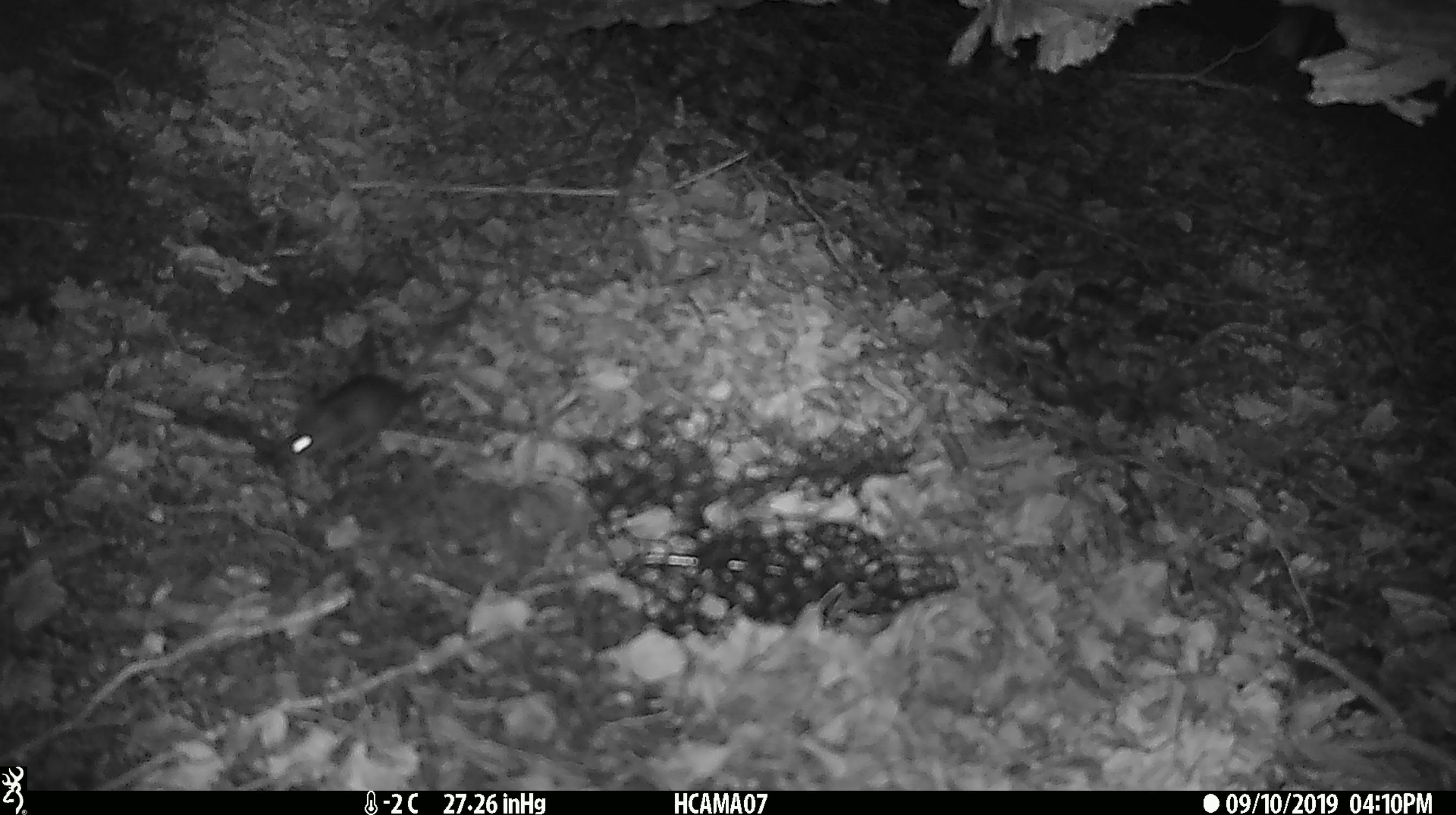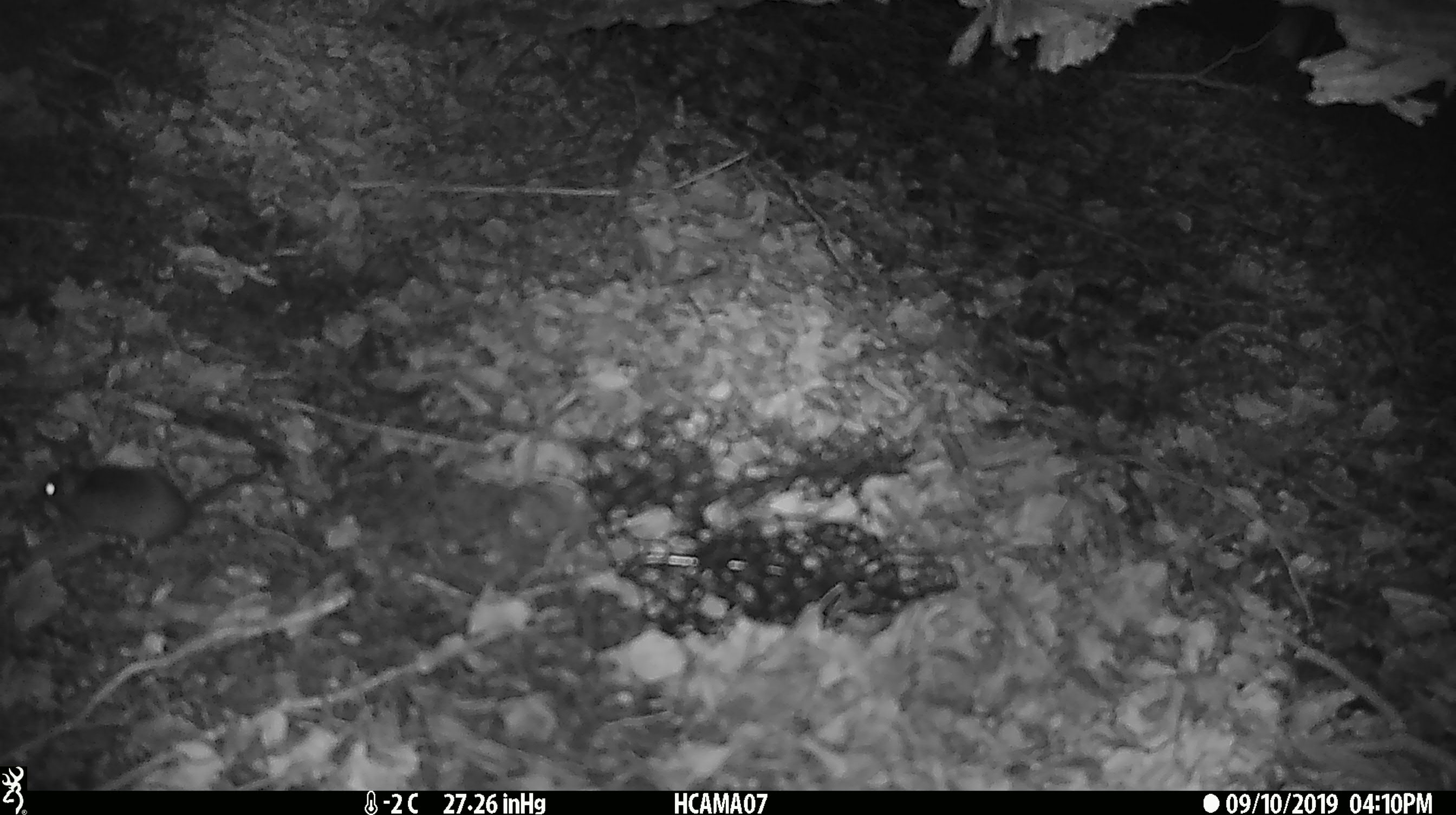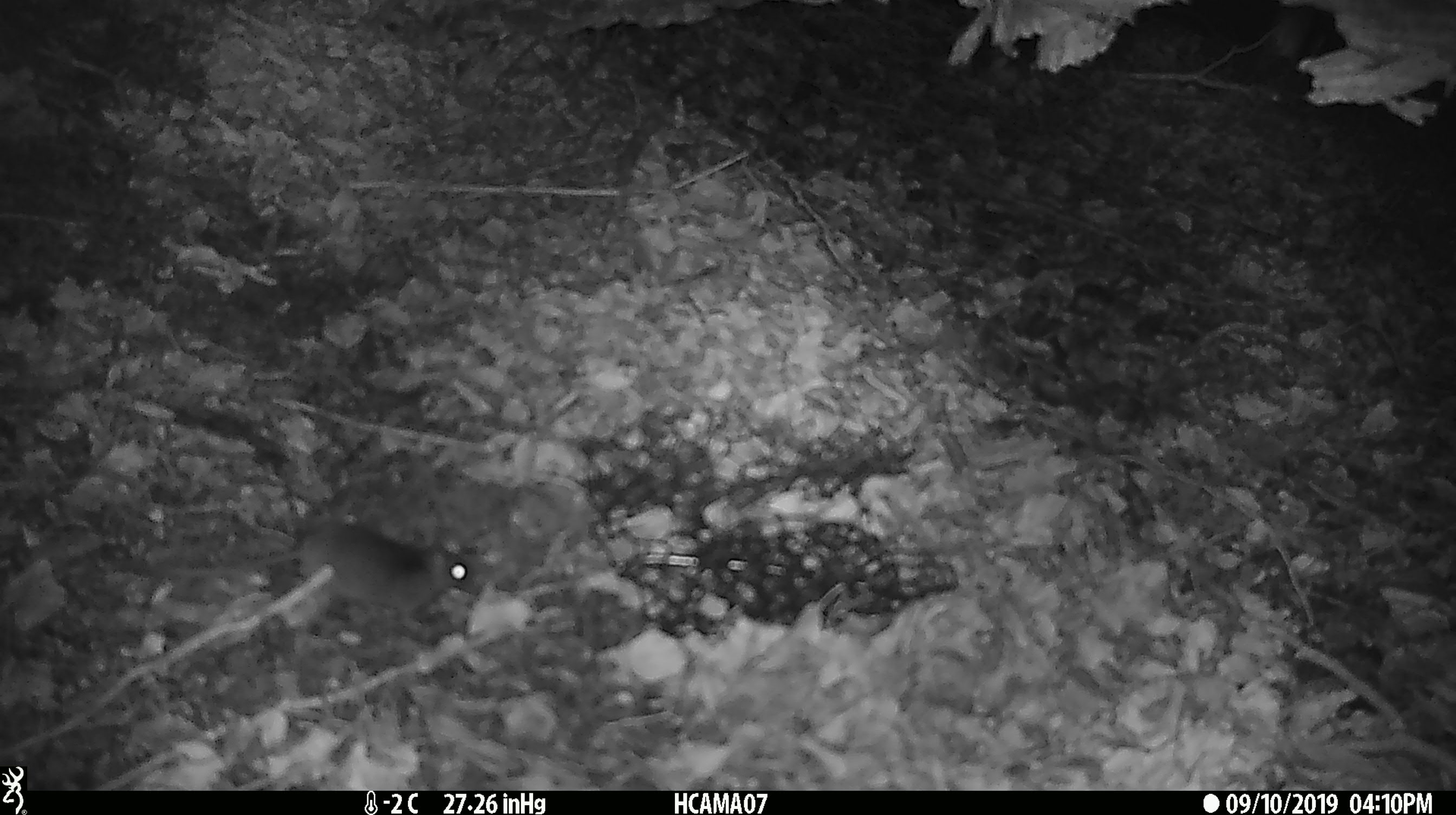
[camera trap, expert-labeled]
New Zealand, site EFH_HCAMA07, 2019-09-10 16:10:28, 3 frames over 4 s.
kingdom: Animalia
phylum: Chordata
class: Mammalia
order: Rodentia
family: Muridae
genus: Mus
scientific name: Mus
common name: mouse